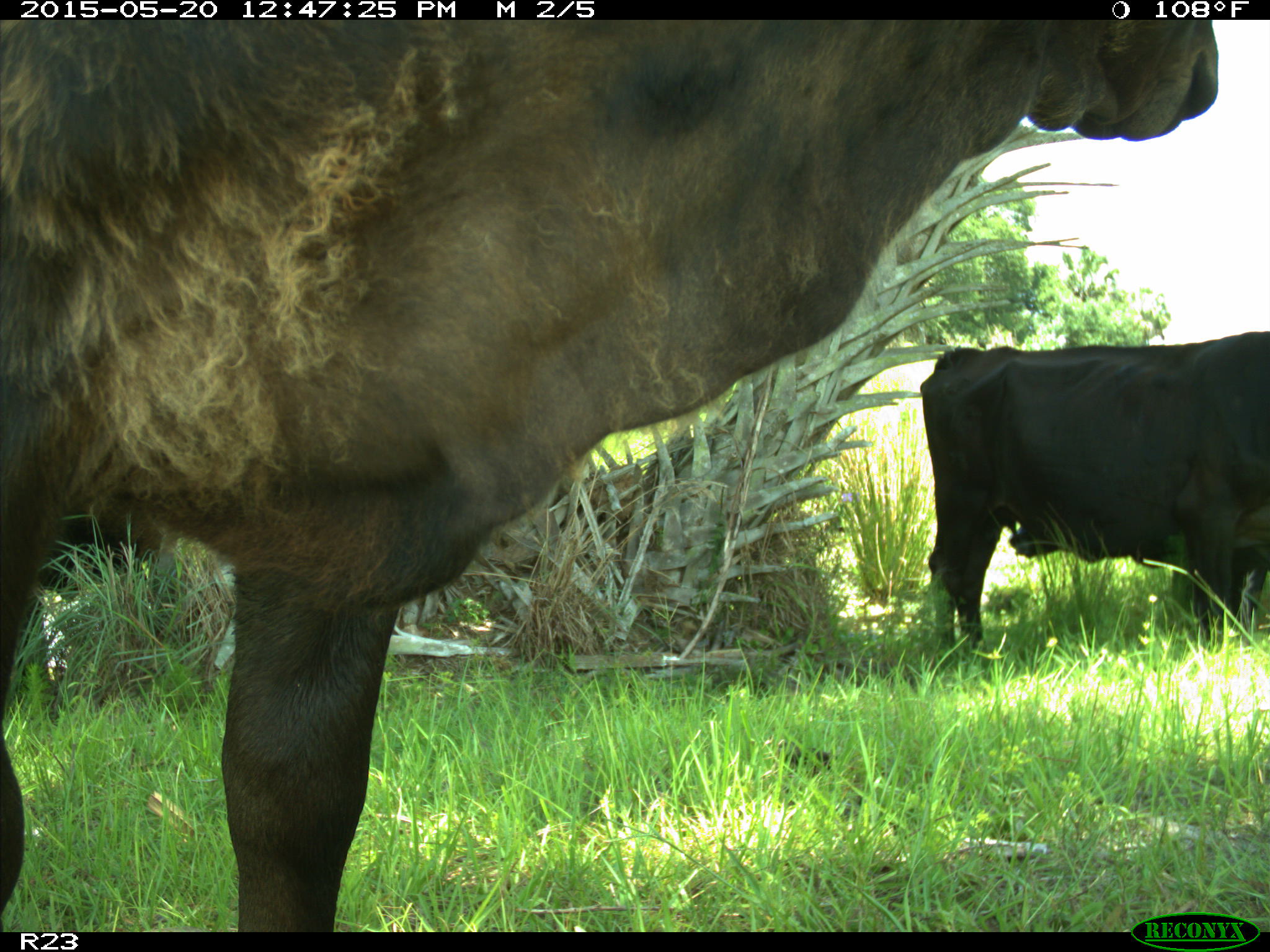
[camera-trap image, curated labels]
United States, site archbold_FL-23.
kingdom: Animalia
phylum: Chordata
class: Mammalia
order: Artiodactyla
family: Bovidae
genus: Bos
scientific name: Bos taurus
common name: domestic cow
Bos taurus (domestic cow).